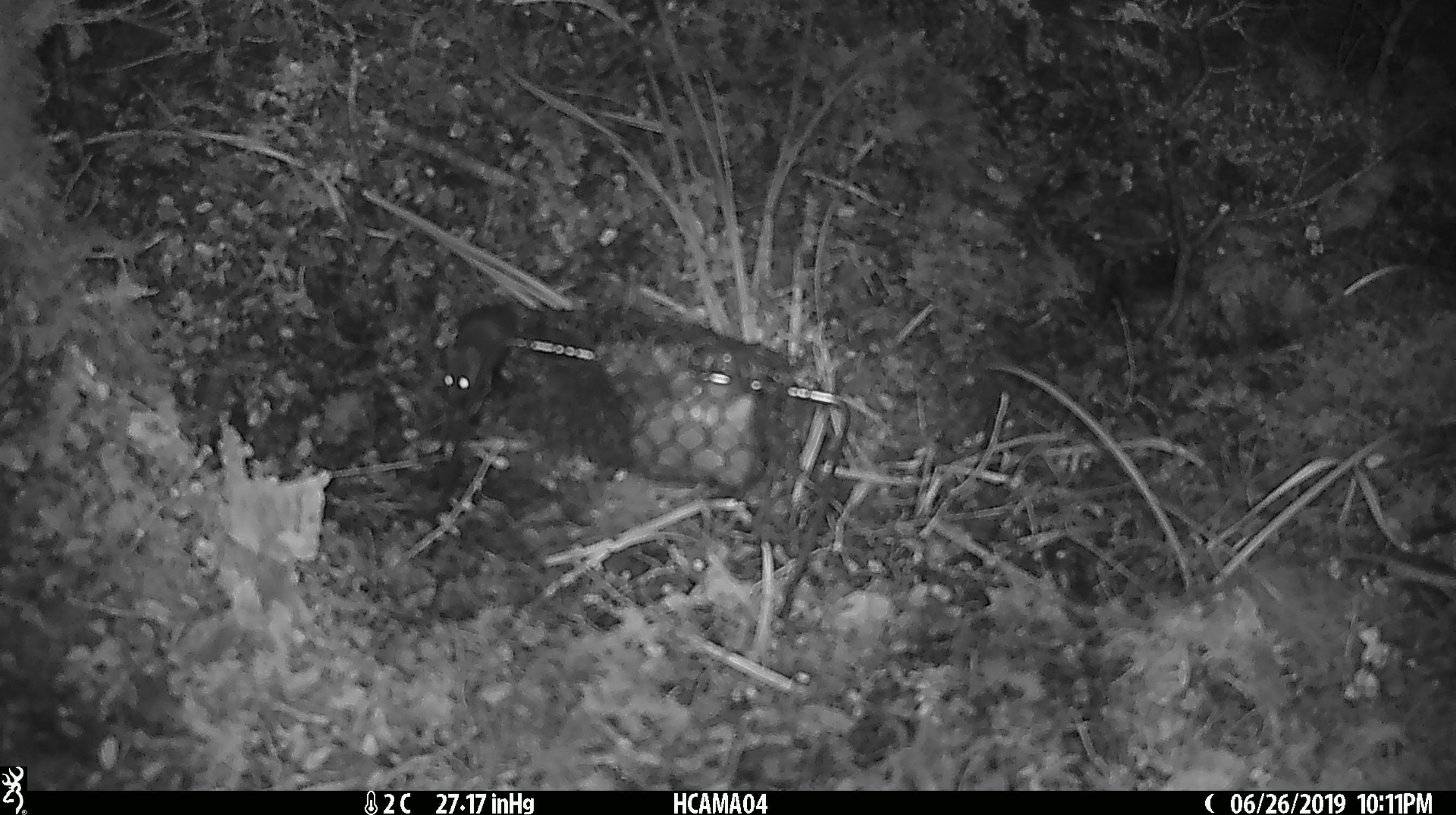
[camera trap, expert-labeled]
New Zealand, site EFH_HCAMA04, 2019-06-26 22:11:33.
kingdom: Animalia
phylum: Chordata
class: Mammalia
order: Rodentia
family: Muridae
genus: Mus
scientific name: Mus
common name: mouse